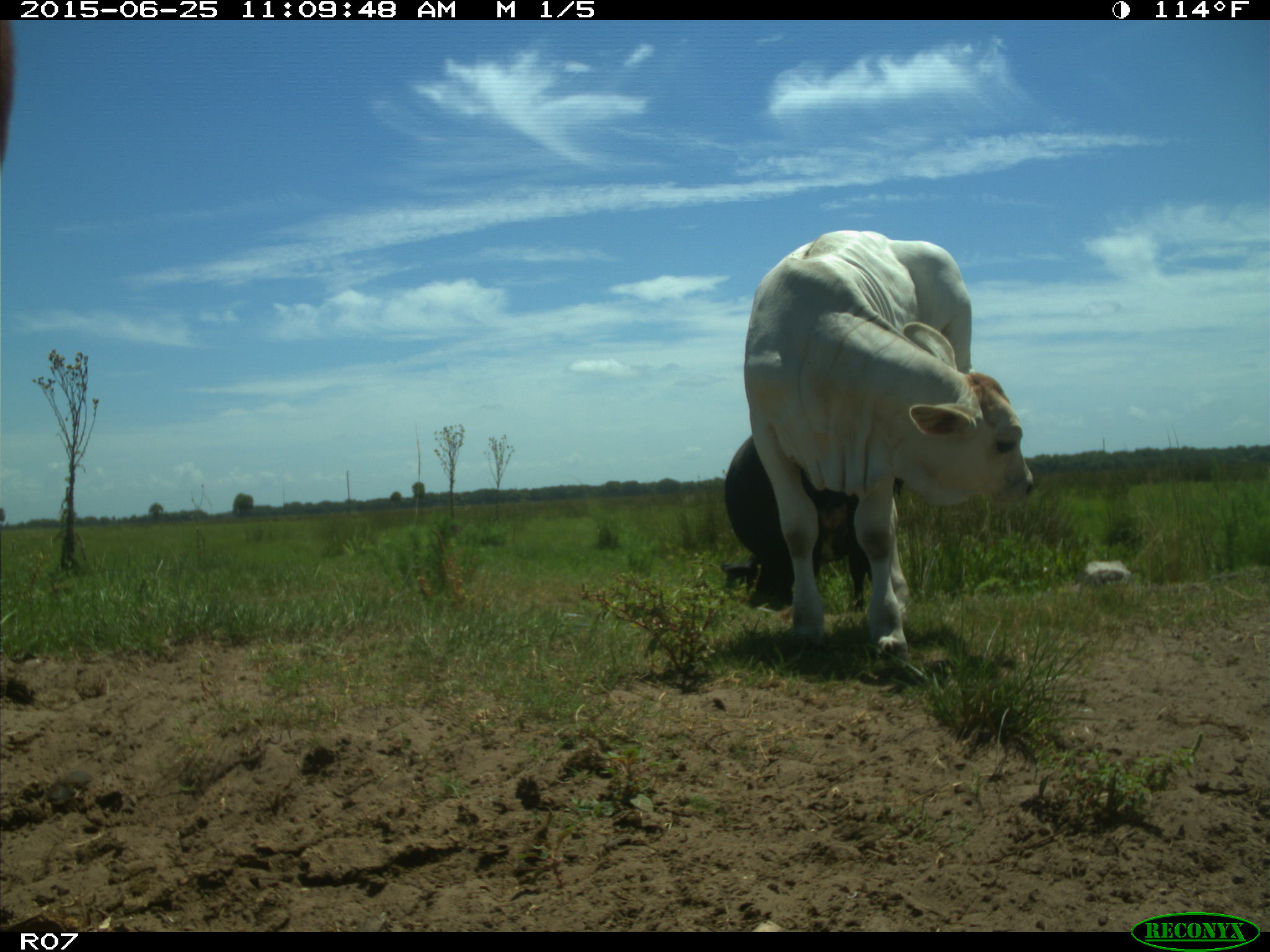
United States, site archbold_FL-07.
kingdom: Animalia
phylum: Chordata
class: Mammalia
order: Artiodactyla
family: Bovidae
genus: Bos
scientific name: Bos taurus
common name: domestic cow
Bos taurus (domestic cow).